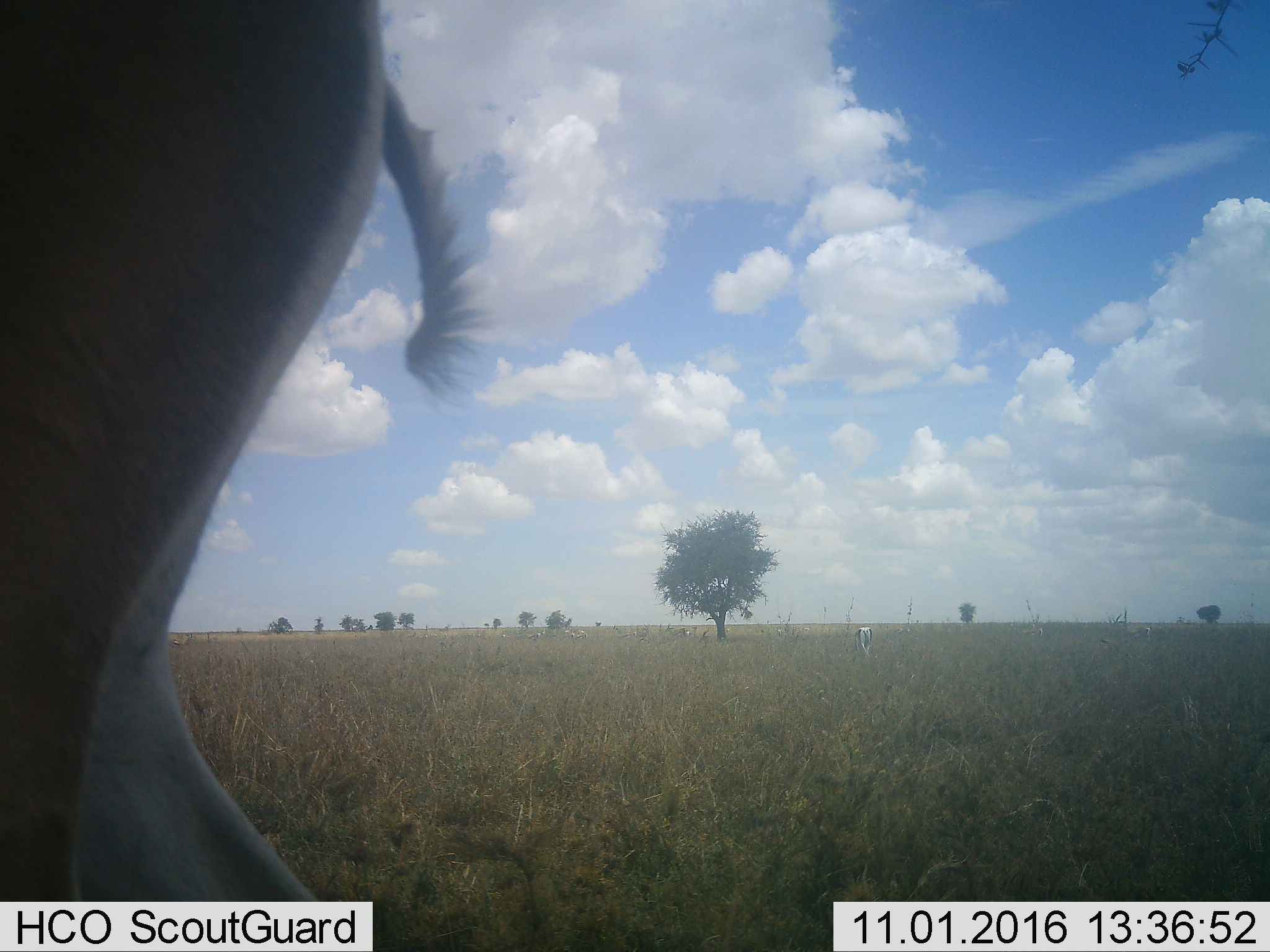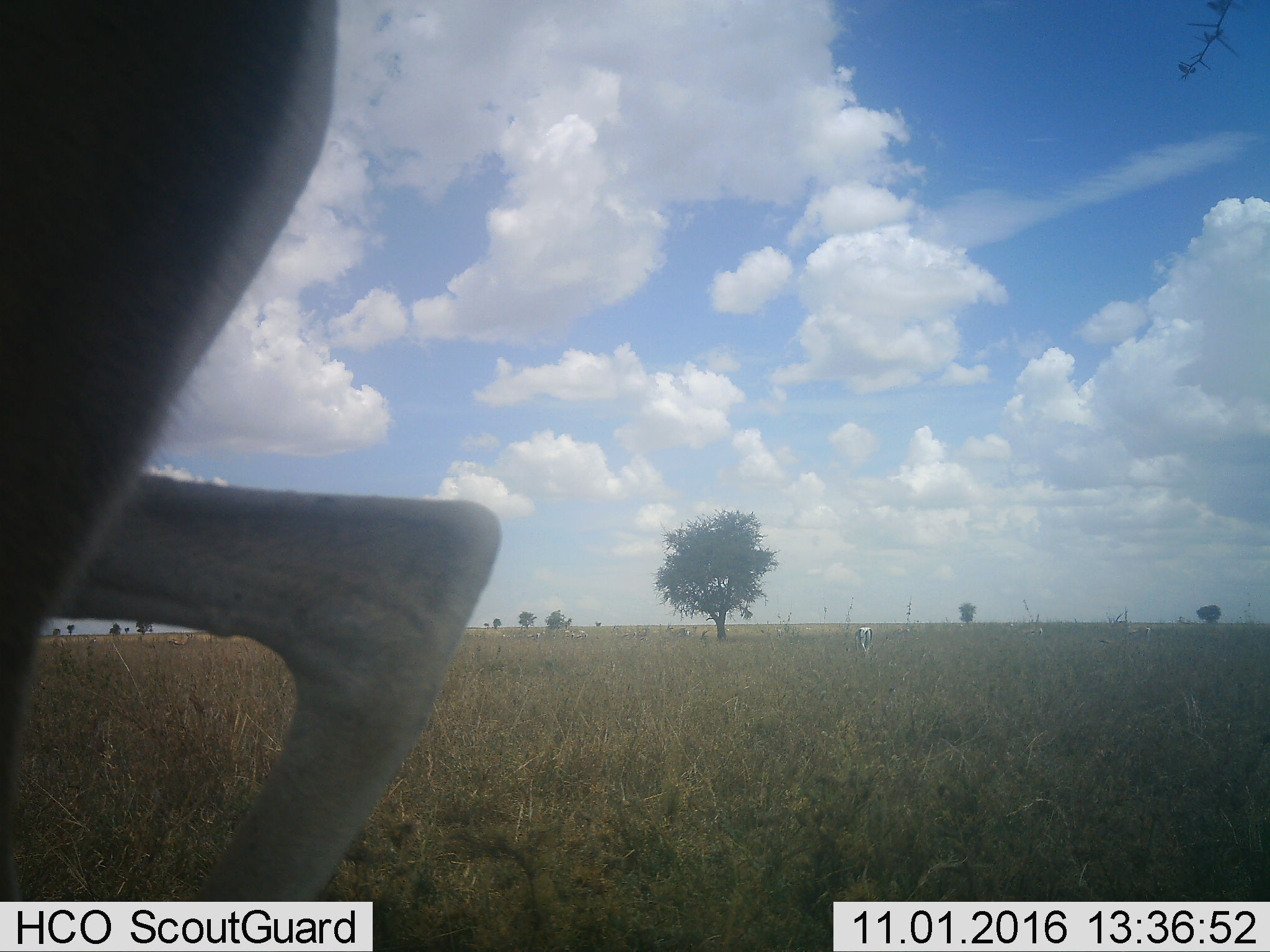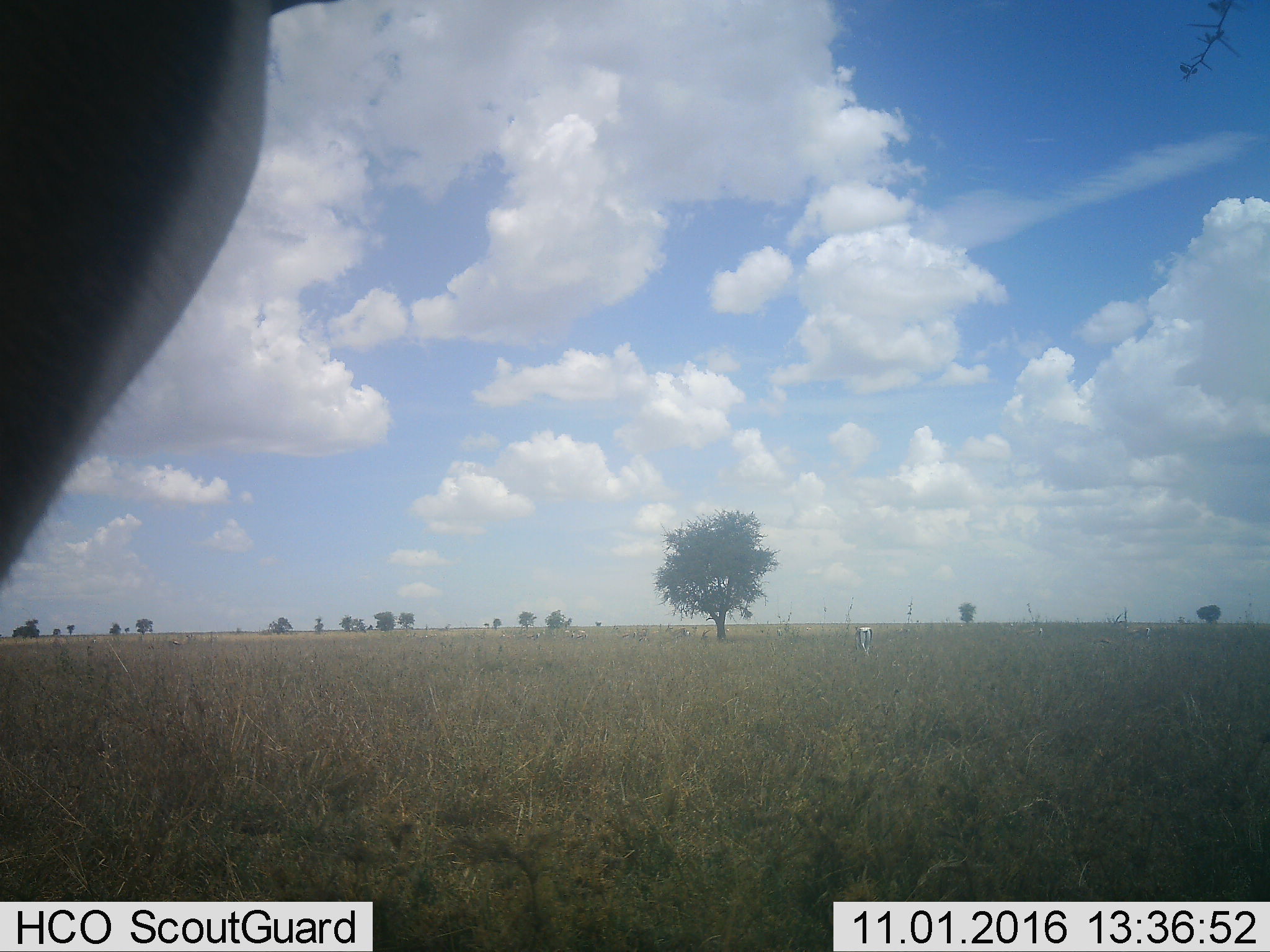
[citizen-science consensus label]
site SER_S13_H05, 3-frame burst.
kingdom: Animalia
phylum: Chordata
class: Mammalia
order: Artiodactyla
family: Bovidae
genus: Nanger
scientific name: Nanger granti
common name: grant's gazelle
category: gazellegrants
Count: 11-50.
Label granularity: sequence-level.